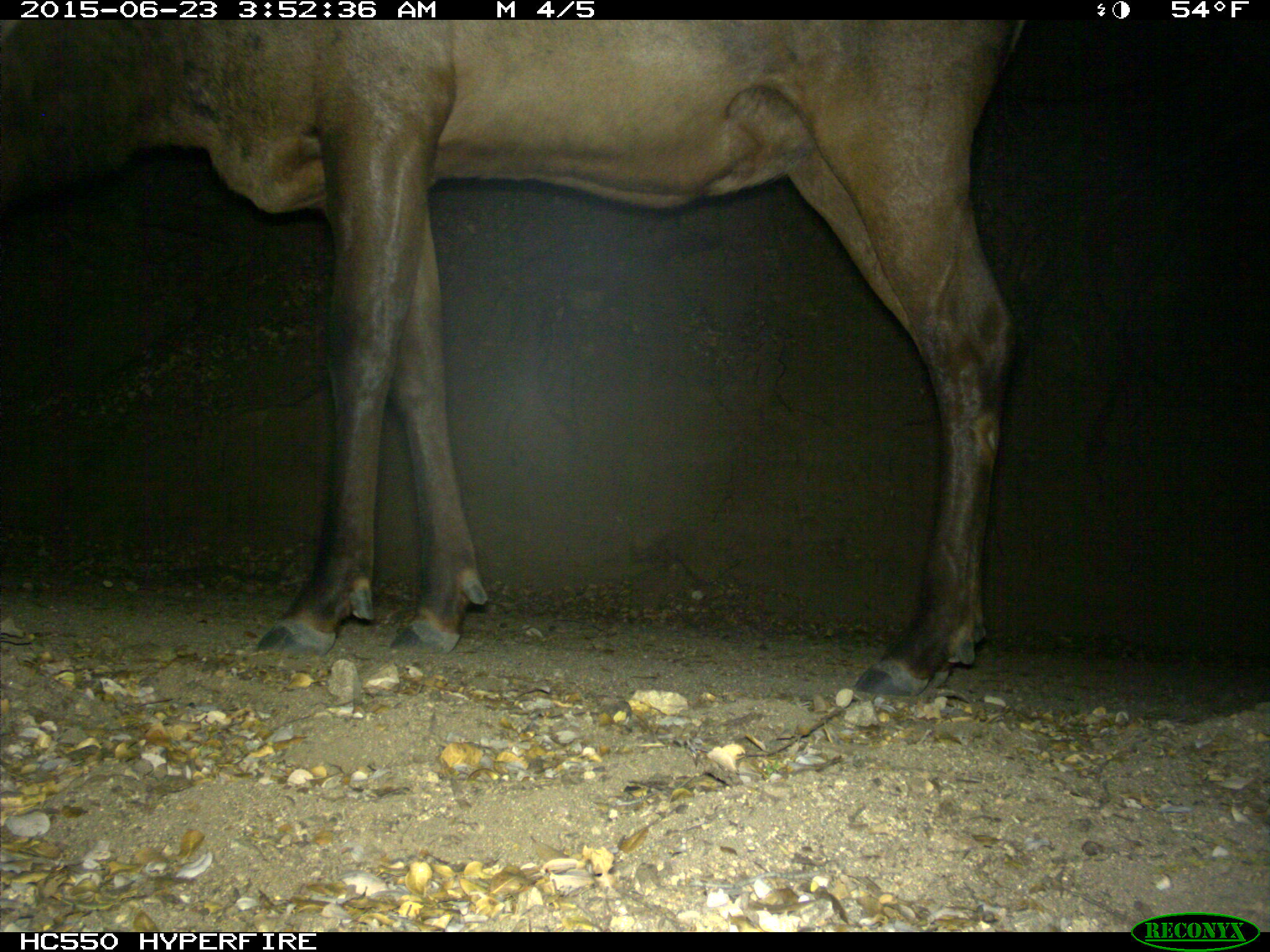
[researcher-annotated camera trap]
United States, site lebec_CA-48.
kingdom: Animalia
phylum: Chordata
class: Mammalia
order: Artiodactyla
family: Cervidae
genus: Cervus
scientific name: Cervus canadensis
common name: elk